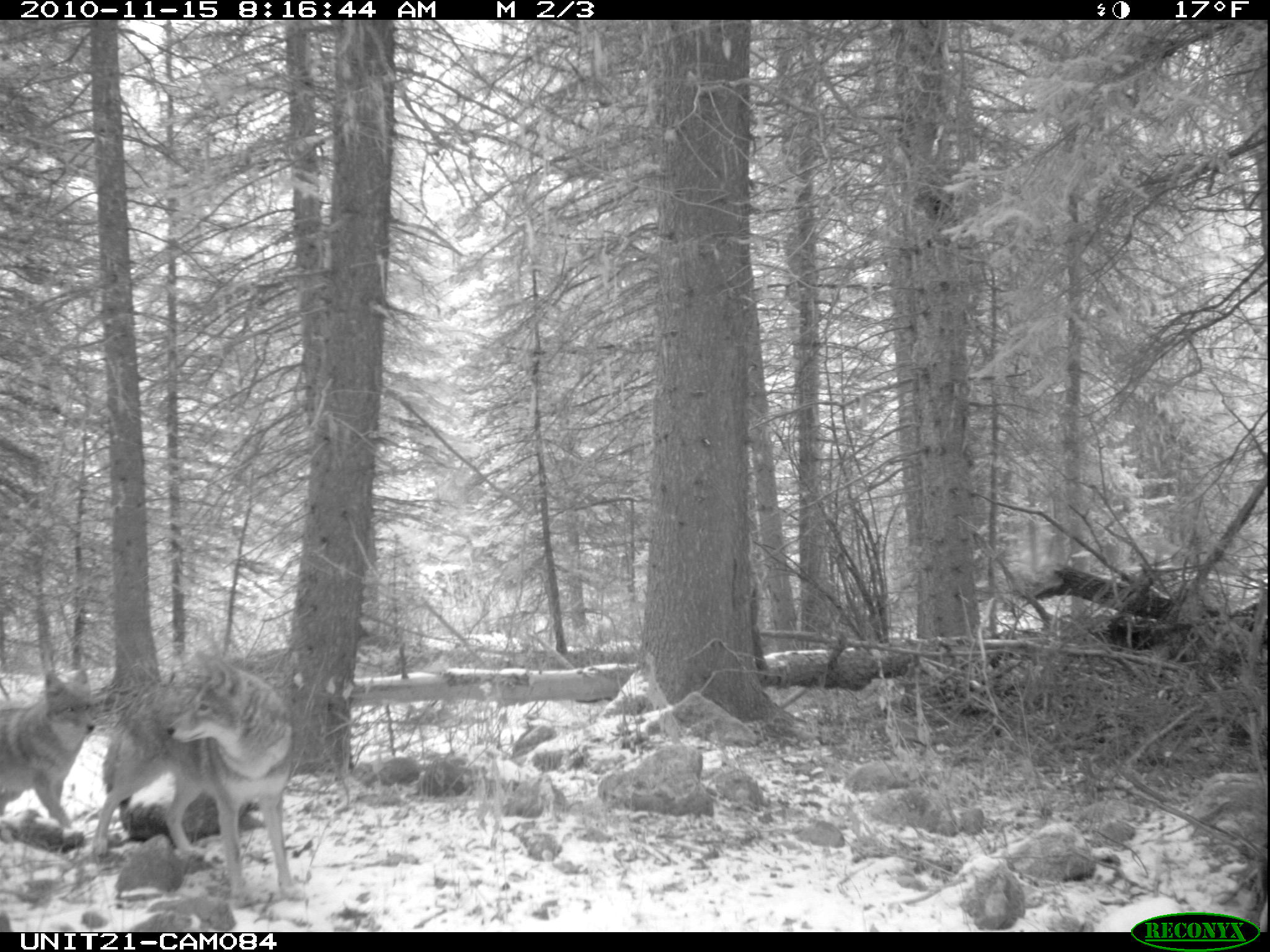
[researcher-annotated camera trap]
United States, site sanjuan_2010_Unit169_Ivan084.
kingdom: Animalia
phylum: Chordata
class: Mammalia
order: Carnivora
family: Canidae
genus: Canis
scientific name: Canis latrans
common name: coyote